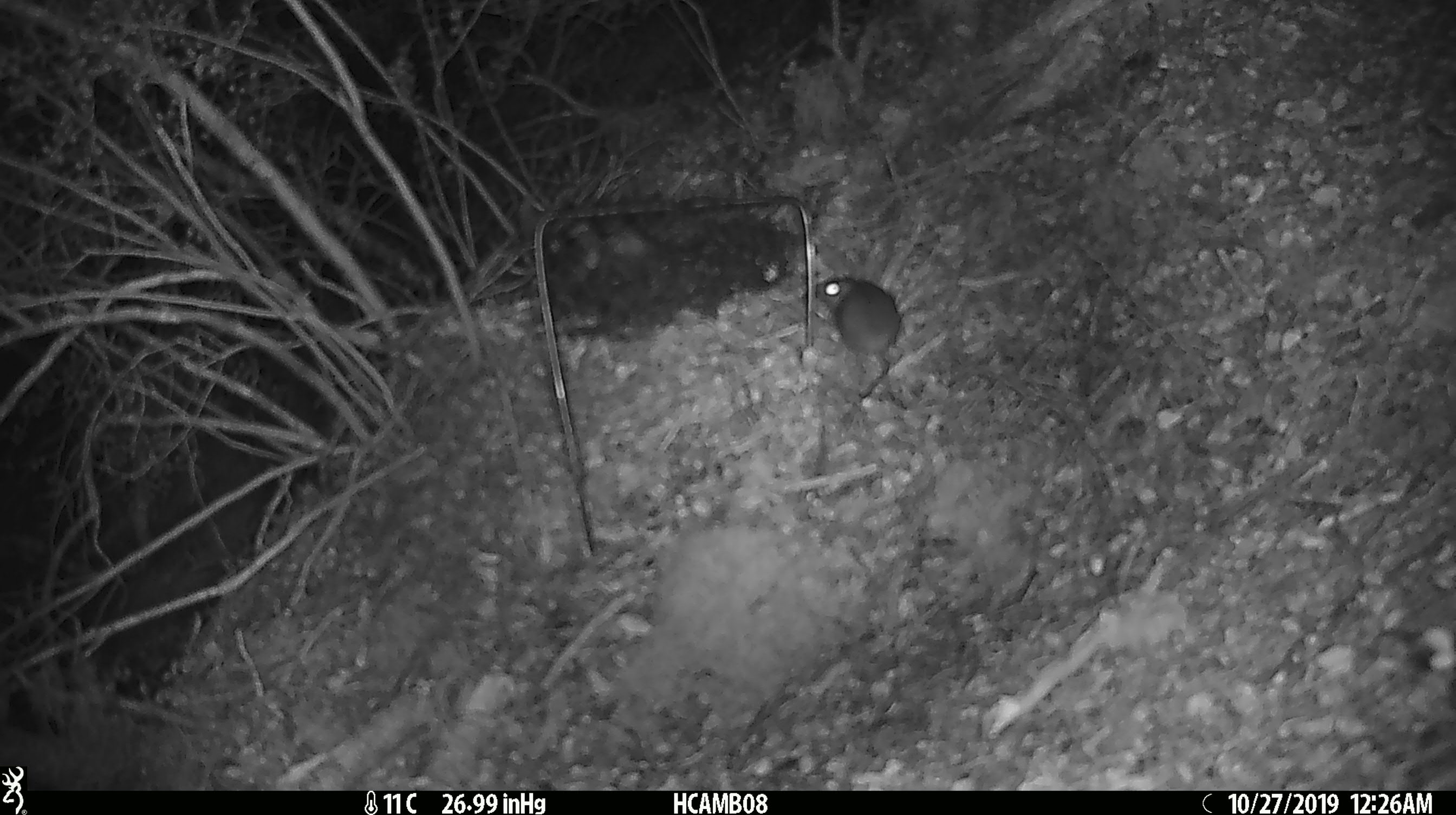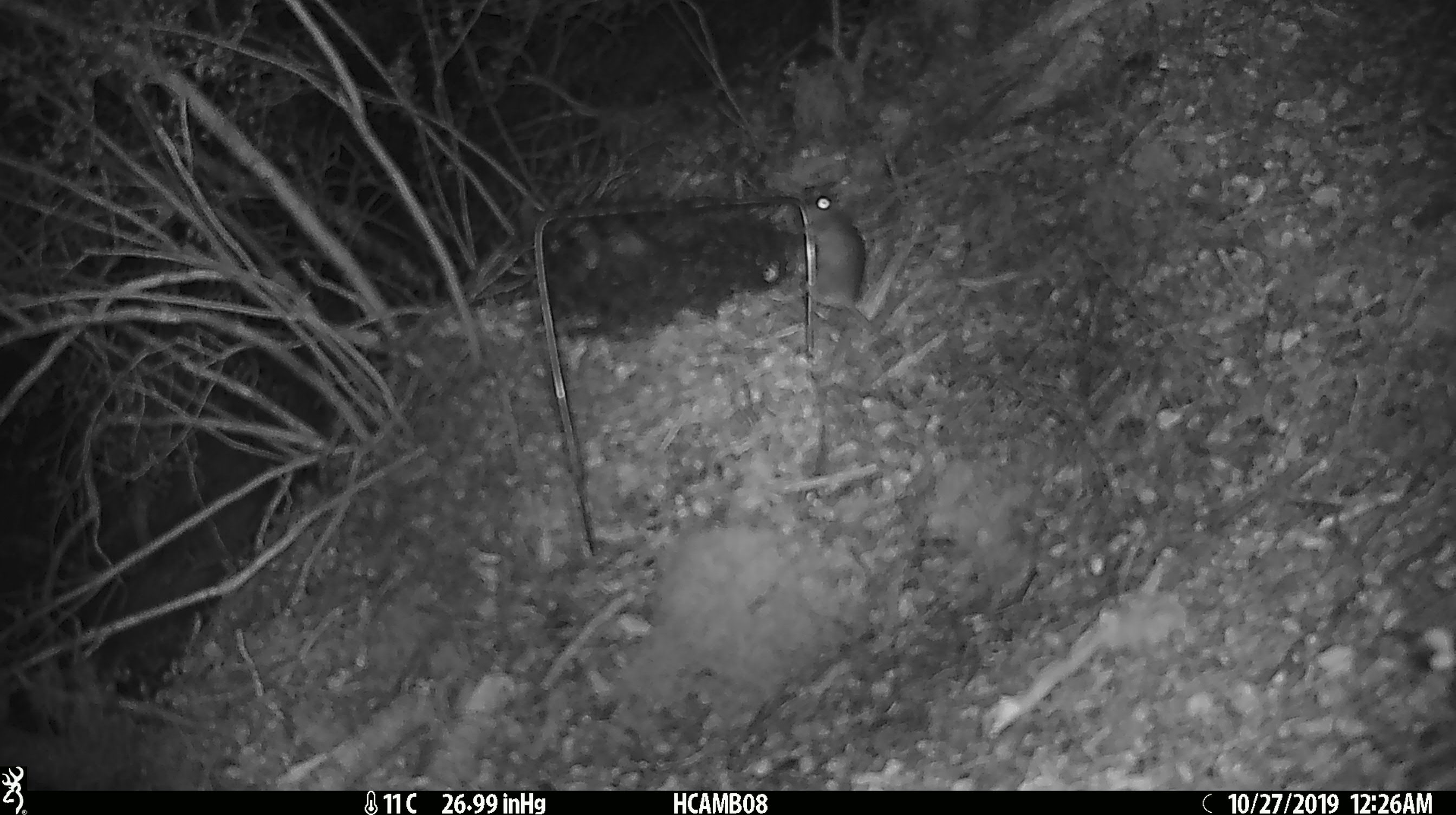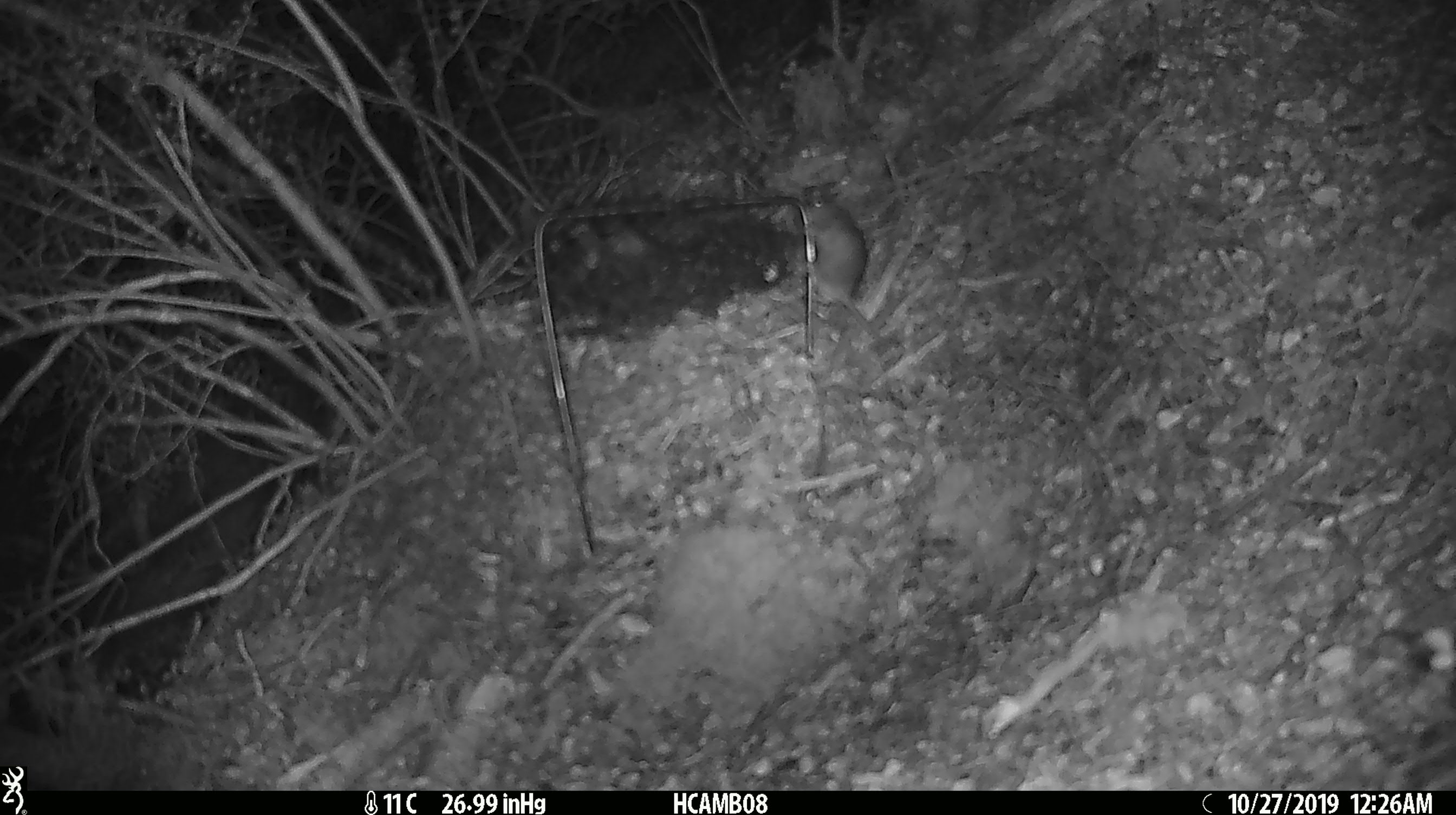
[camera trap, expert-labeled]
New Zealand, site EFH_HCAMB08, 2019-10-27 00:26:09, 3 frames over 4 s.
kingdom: Animalia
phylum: Chordata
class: Mammalia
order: Rodentia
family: Muridae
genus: Mus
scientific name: Mus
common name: mouse